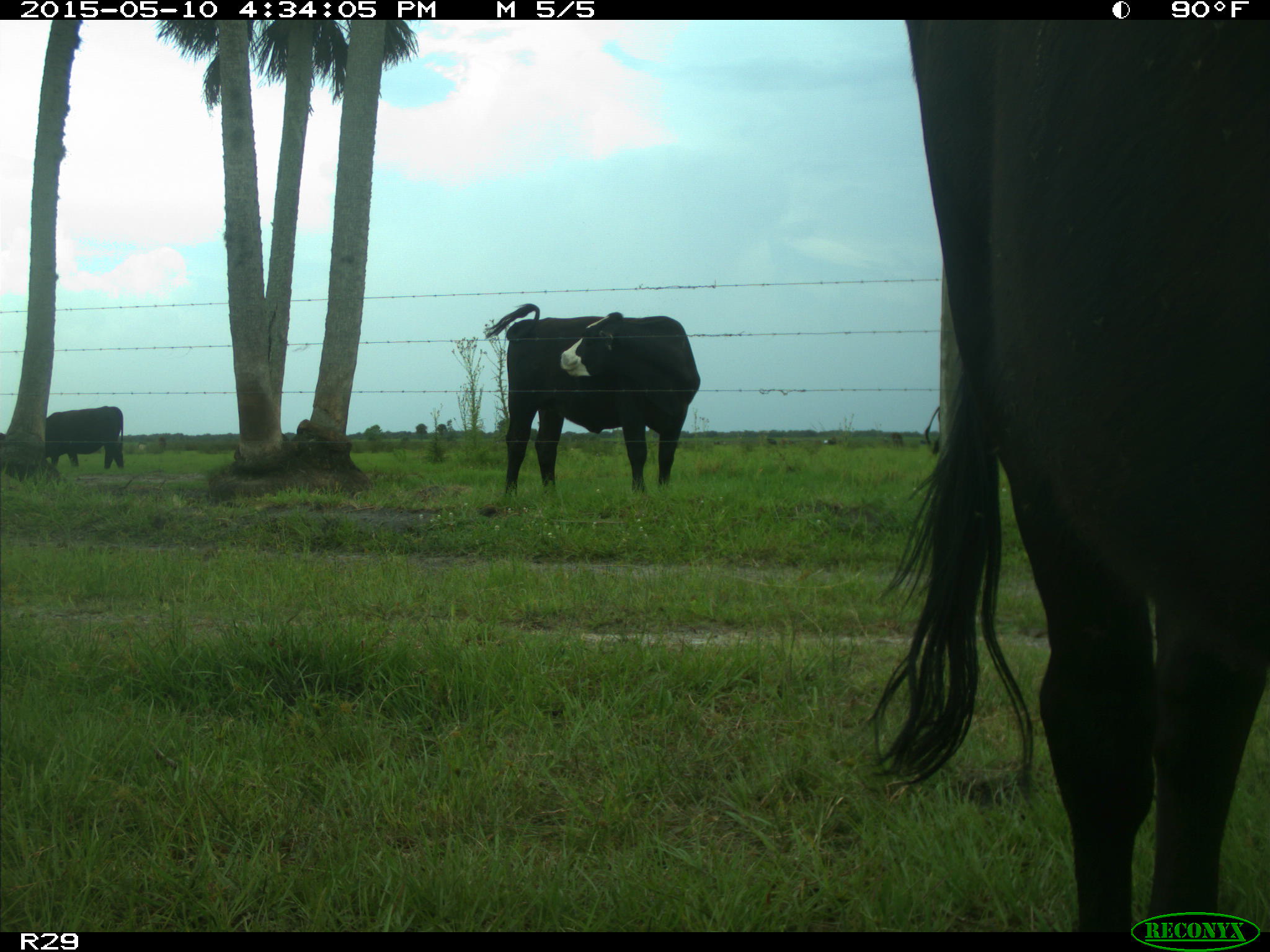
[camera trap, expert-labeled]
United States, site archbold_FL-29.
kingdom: Animalia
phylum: Chordata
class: Mammalia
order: Artiodactyla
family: Bovidae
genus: Bos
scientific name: Bos taurus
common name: domestic cow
Bos taurus (domestic cow).